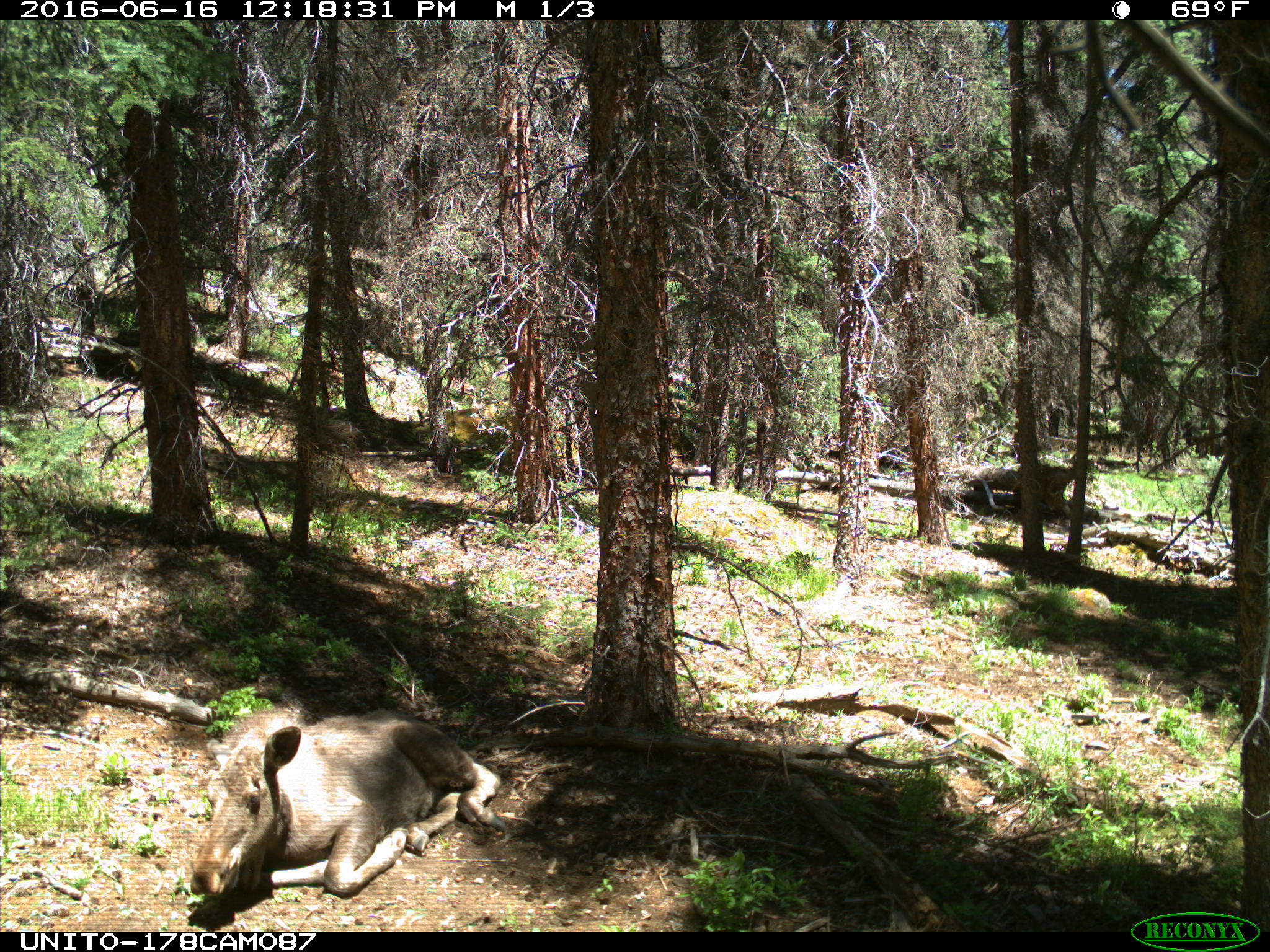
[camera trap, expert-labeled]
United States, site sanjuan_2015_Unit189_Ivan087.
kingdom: Animalia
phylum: Chordata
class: Mammalia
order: Artiodactyla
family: Cervidae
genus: Alces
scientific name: Alces alces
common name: moose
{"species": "Alces alces (moose)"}